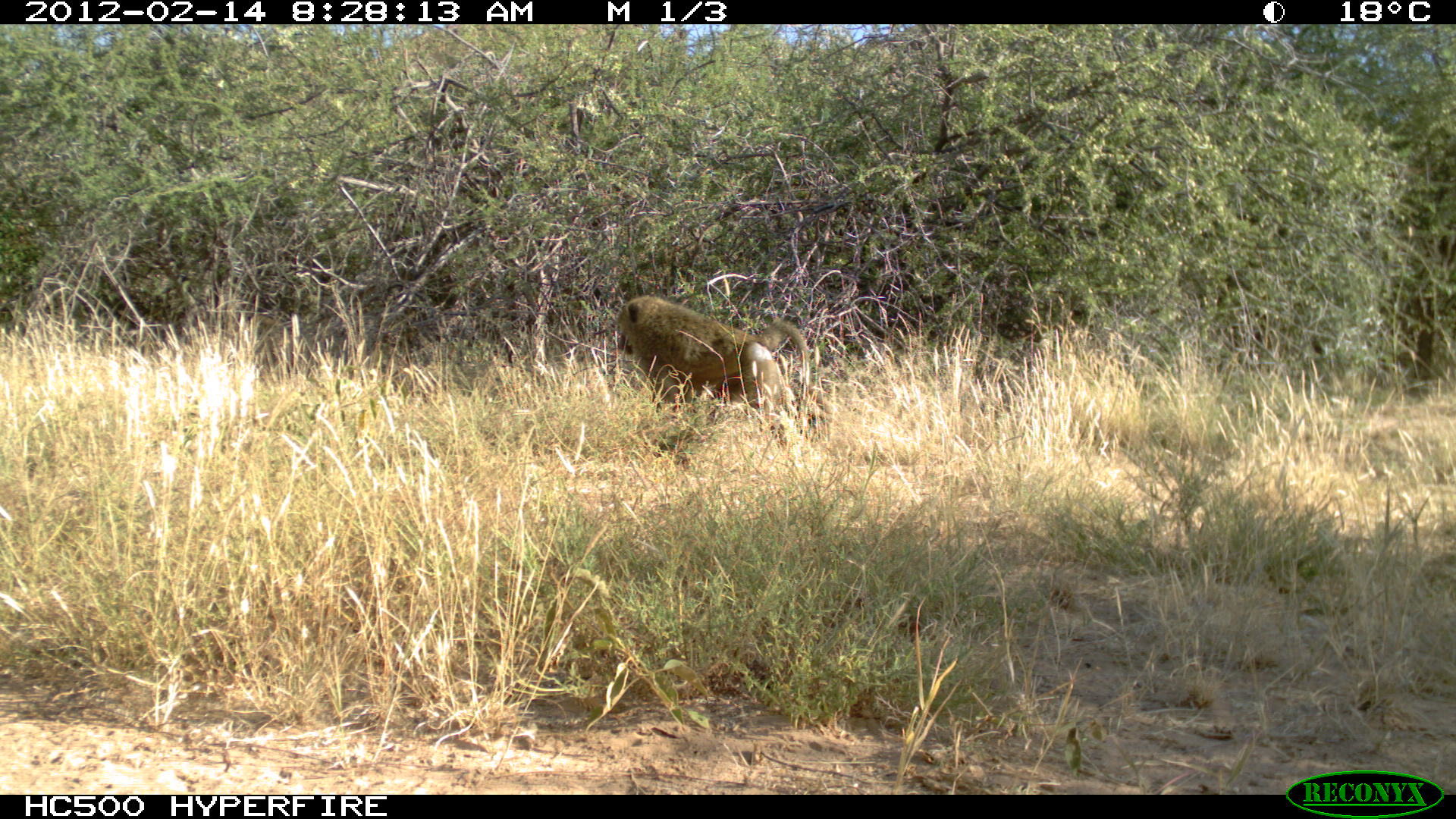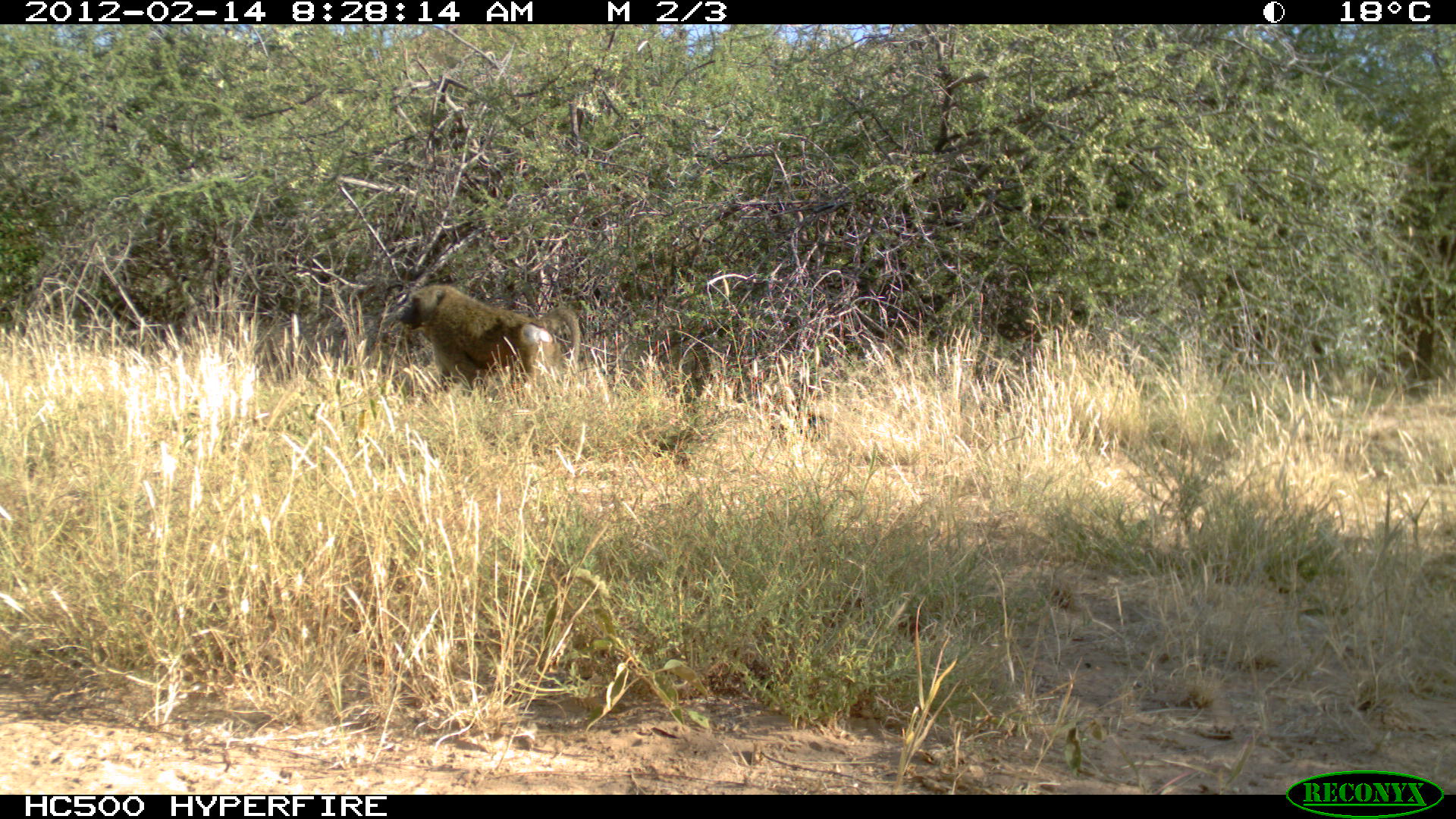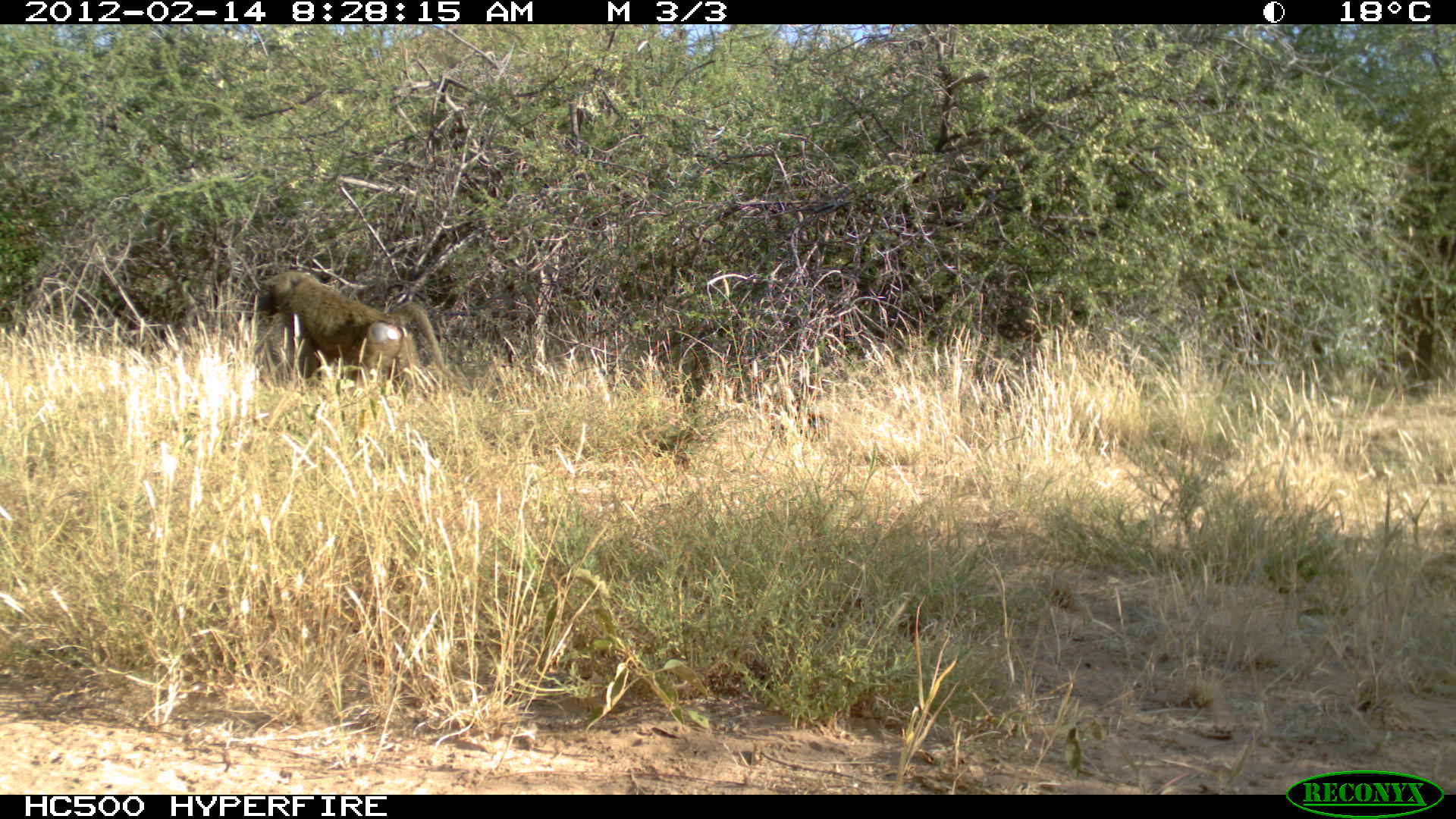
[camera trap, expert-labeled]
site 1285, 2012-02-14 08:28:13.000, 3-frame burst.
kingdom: Animalia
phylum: Chordata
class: Mammalia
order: Primates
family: Cercopithecidae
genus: Papio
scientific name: Papio anubis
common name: olive baboon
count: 1